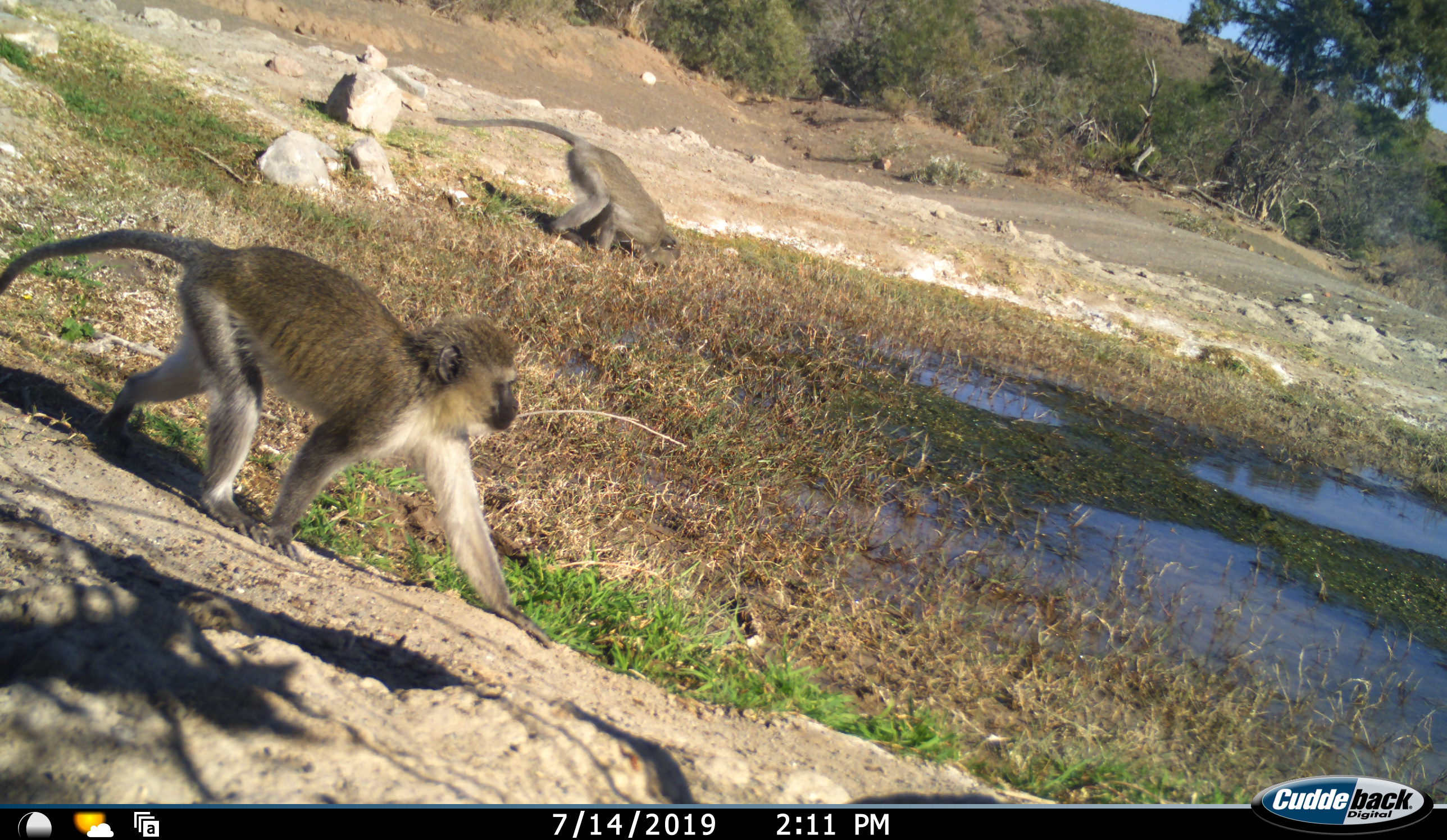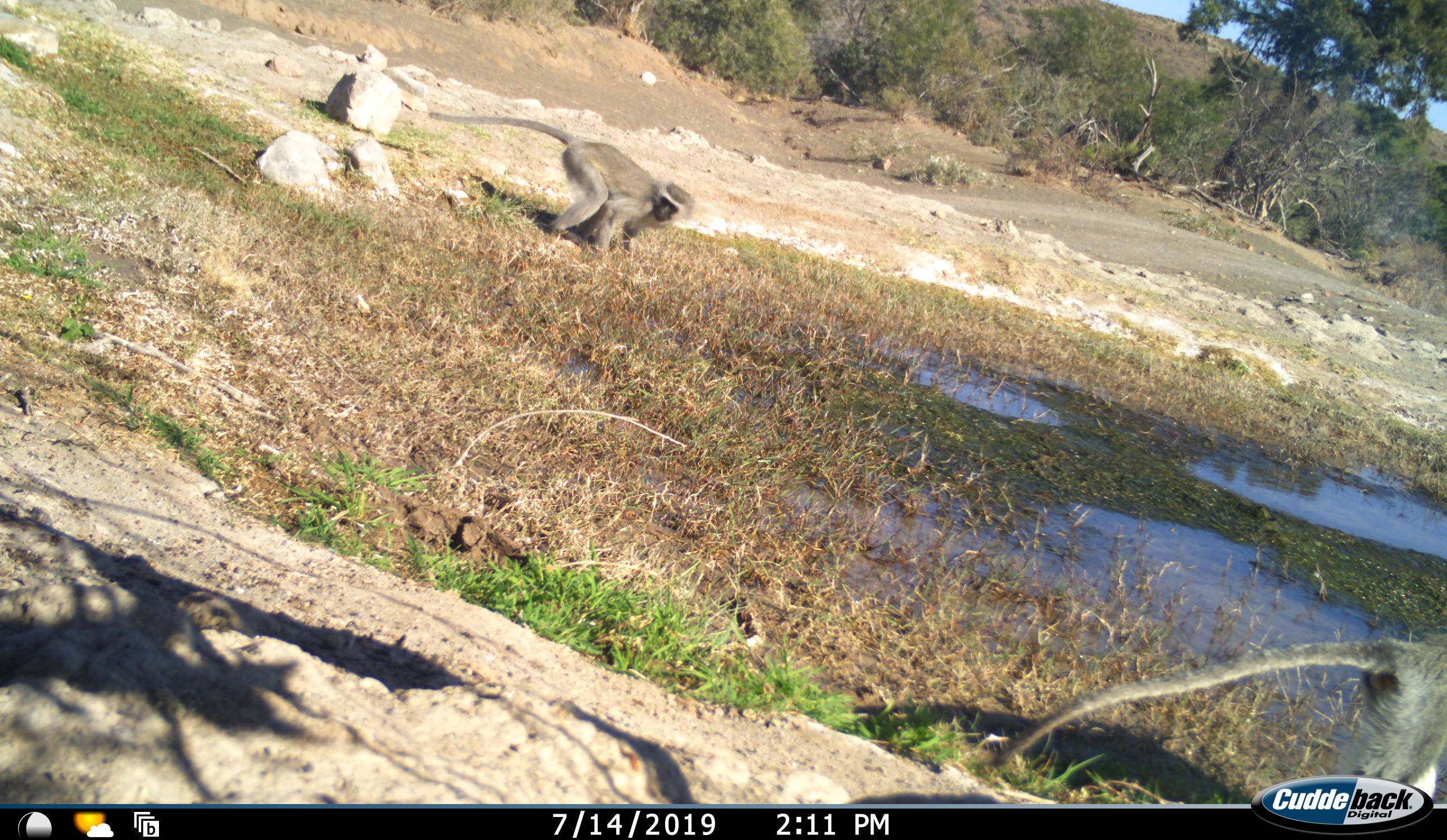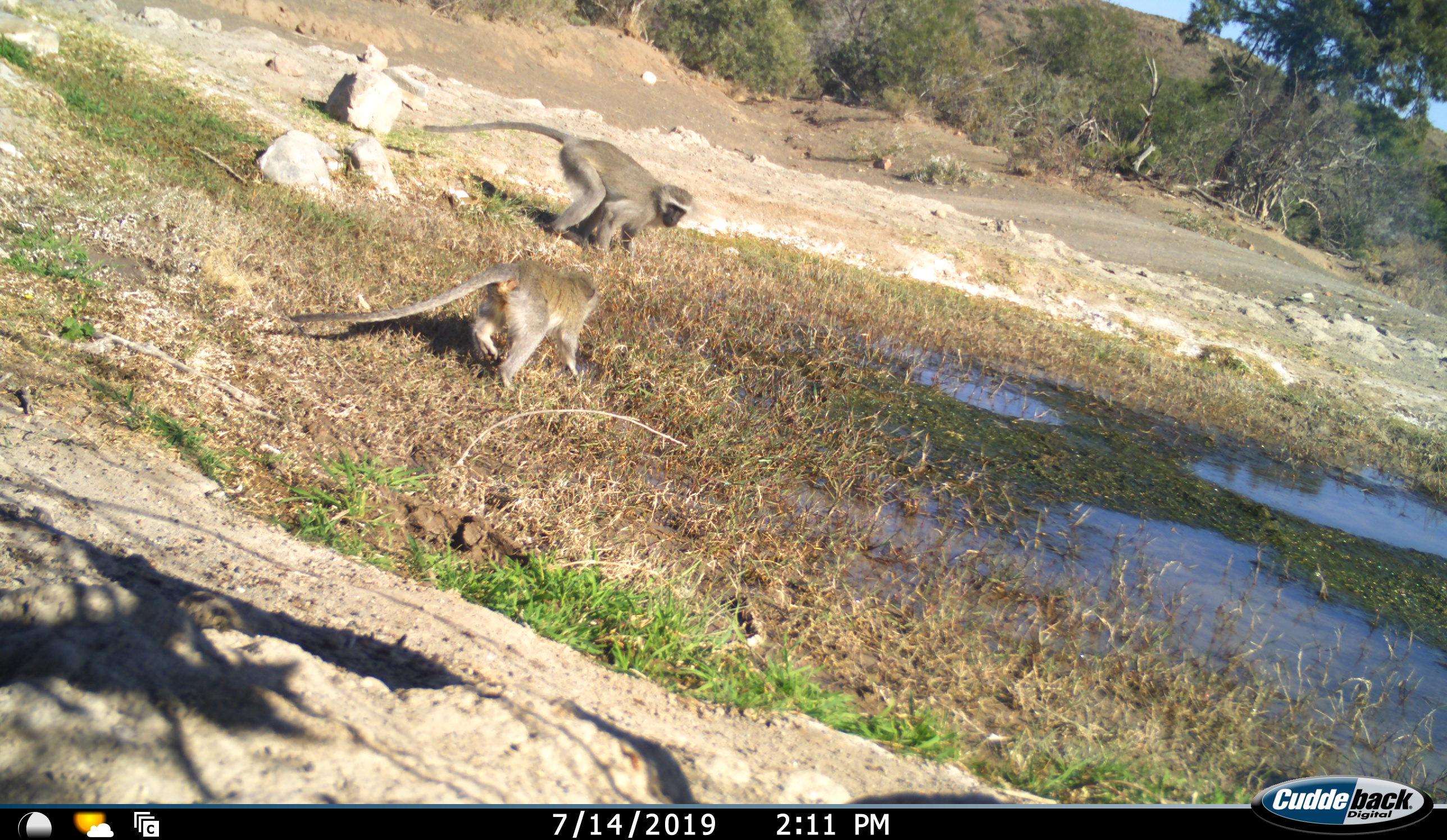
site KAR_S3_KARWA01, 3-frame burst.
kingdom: Animalia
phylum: Chordata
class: Mammalia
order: Primates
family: Cercopithecidae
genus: Chlorocebus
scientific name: Chlorocebus pygerythrus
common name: vervet monkey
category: monkeyvervet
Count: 3.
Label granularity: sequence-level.